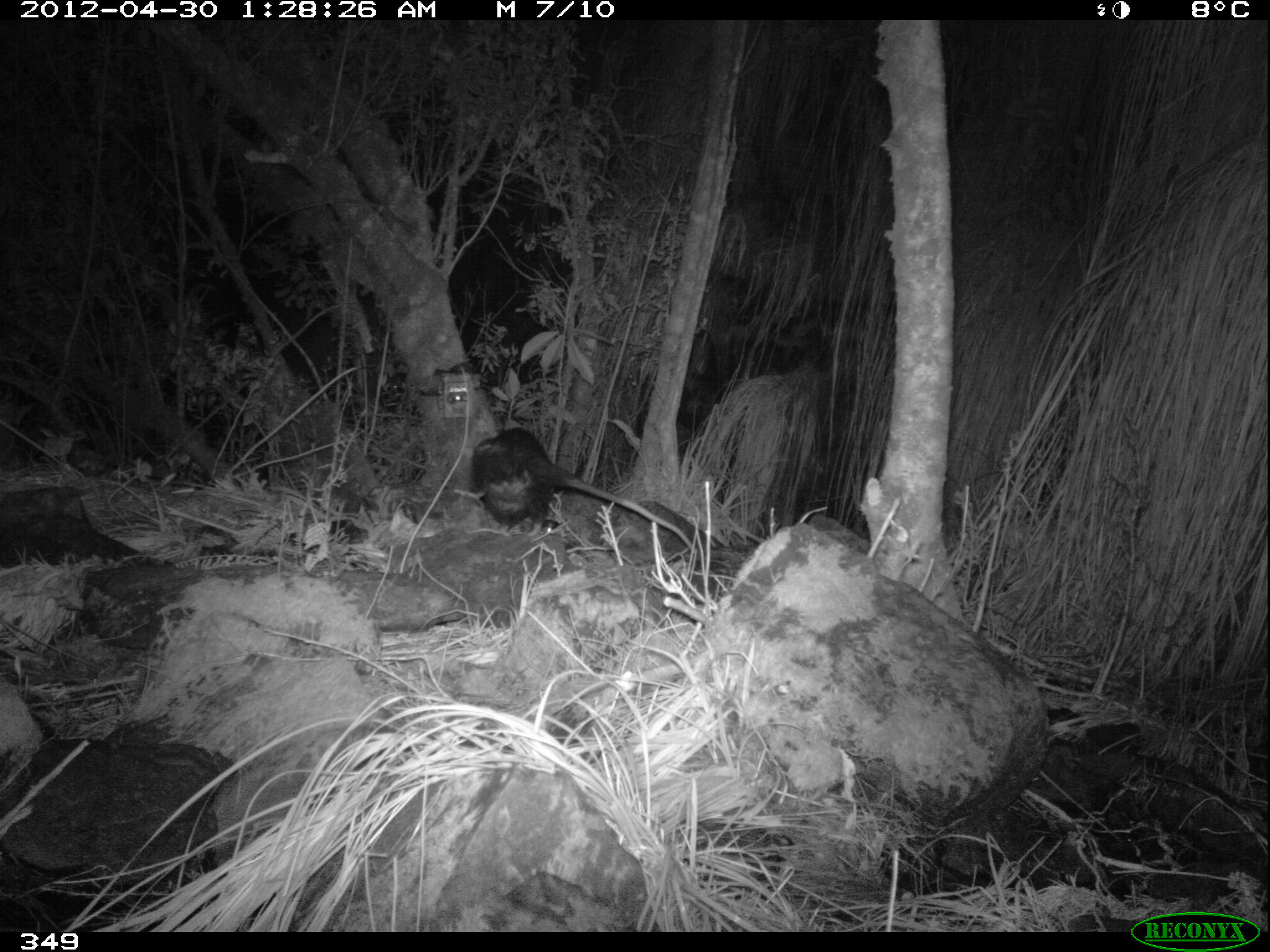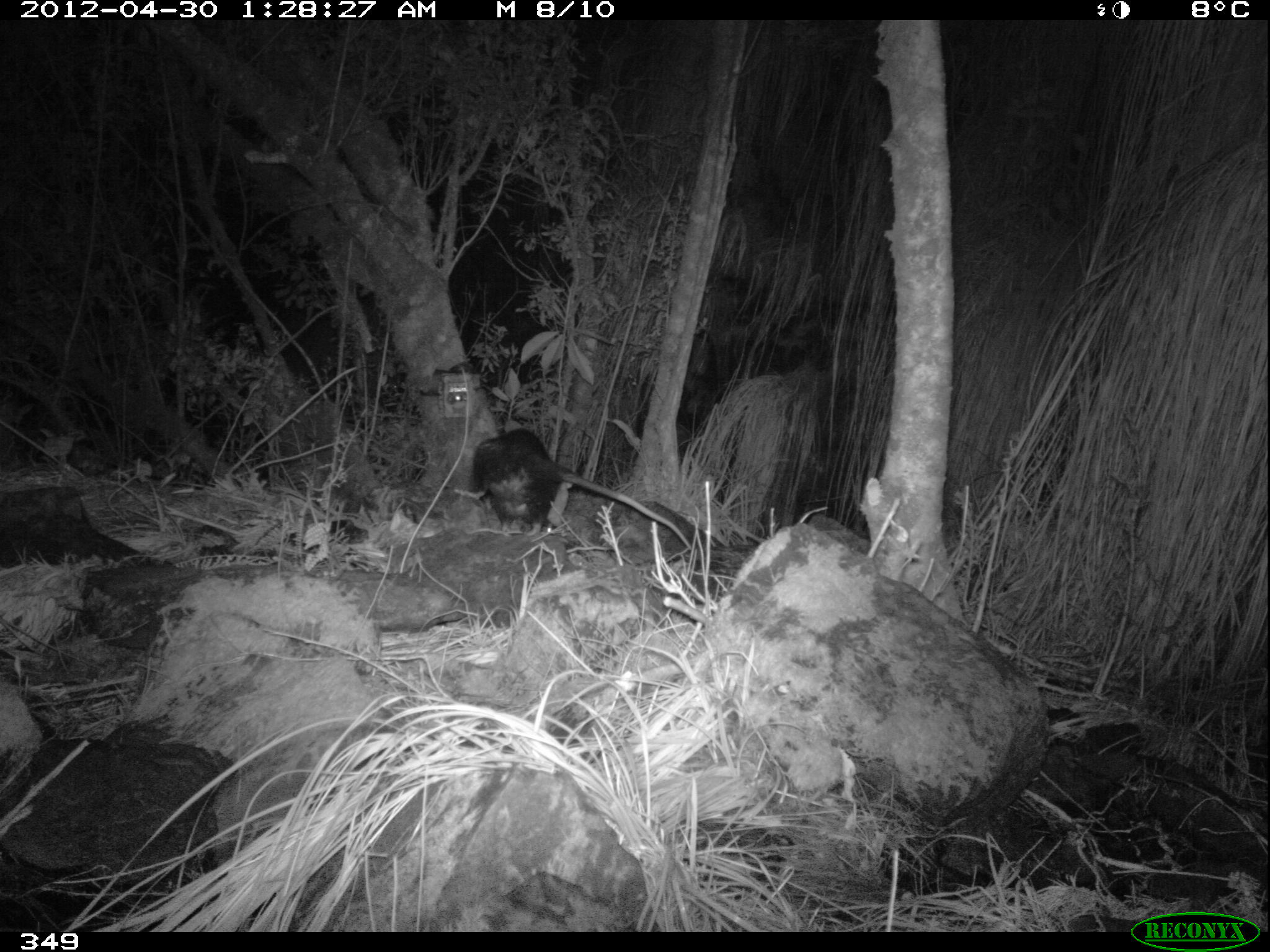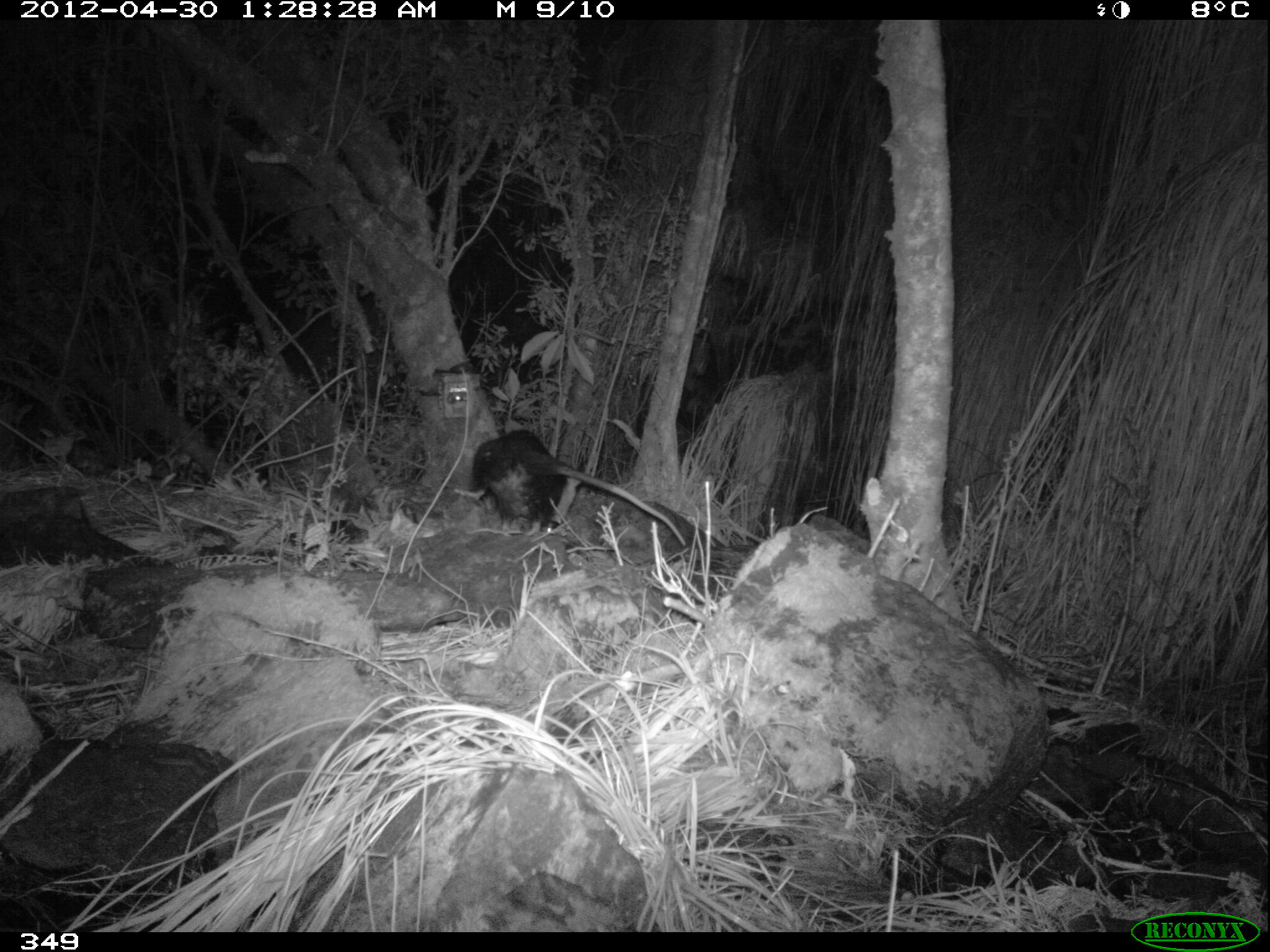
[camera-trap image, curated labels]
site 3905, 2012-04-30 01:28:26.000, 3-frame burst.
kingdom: Animalia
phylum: Chordata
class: Mammalia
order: Didelphimorphia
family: Didelphidae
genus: Didelphis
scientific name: Didelphis pernigra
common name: andean white-eared opossum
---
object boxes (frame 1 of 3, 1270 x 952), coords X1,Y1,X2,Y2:
didelphis pernigra: 451,426,697,554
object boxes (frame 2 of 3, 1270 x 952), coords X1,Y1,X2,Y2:
didelphis pernigra: 453,428,692,550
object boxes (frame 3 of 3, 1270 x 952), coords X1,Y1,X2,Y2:
didelphis pernigra: 450,426,686,548